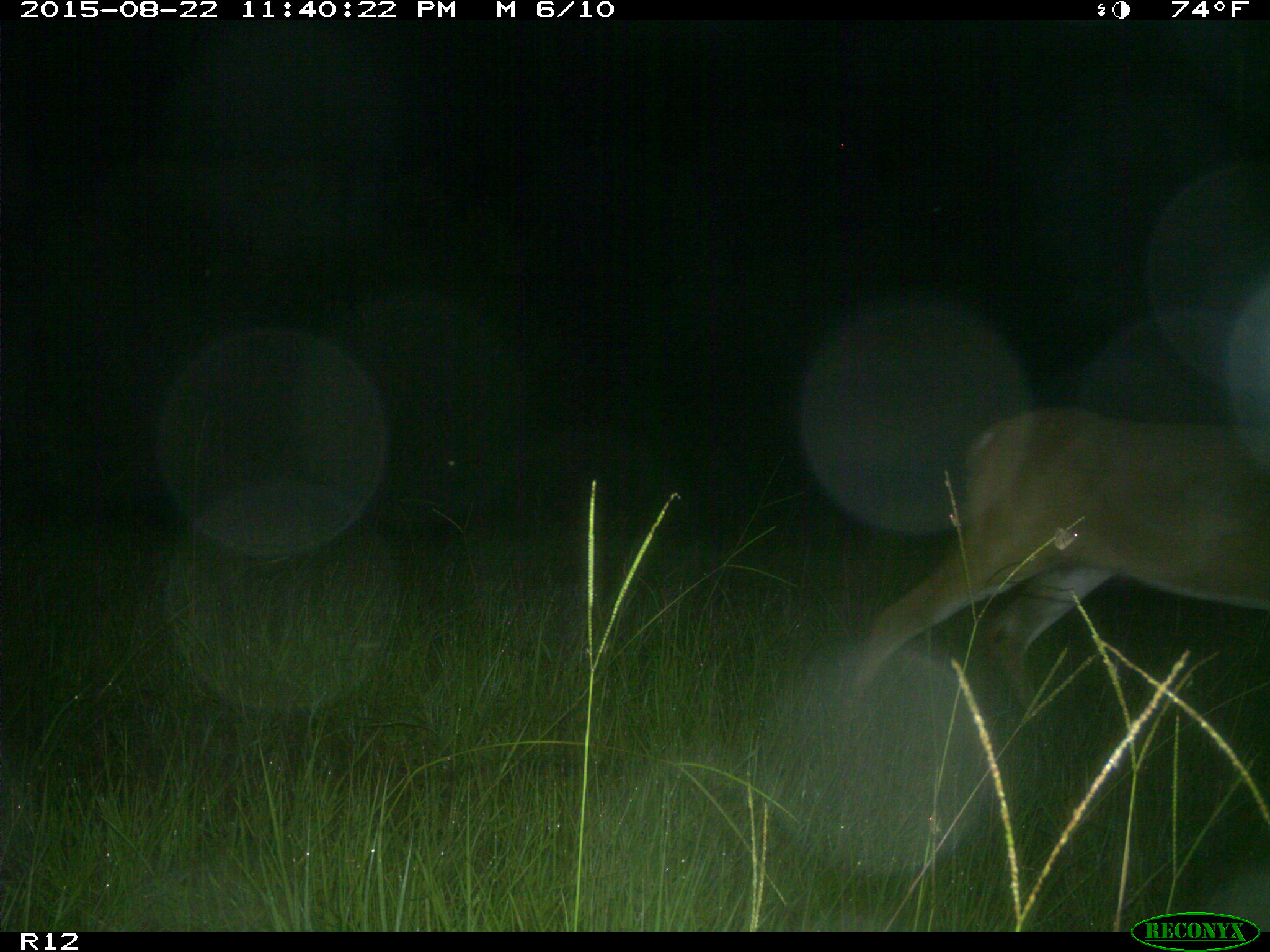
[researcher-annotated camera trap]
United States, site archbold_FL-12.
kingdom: Animalia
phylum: Chordata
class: Mammalia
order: Artiodactyla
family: Cervidae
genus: Odocoileus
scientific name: Odocoileus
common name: deer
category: unidentified deer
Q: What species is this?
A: Unidentified deer (deer) (Odocoileus).